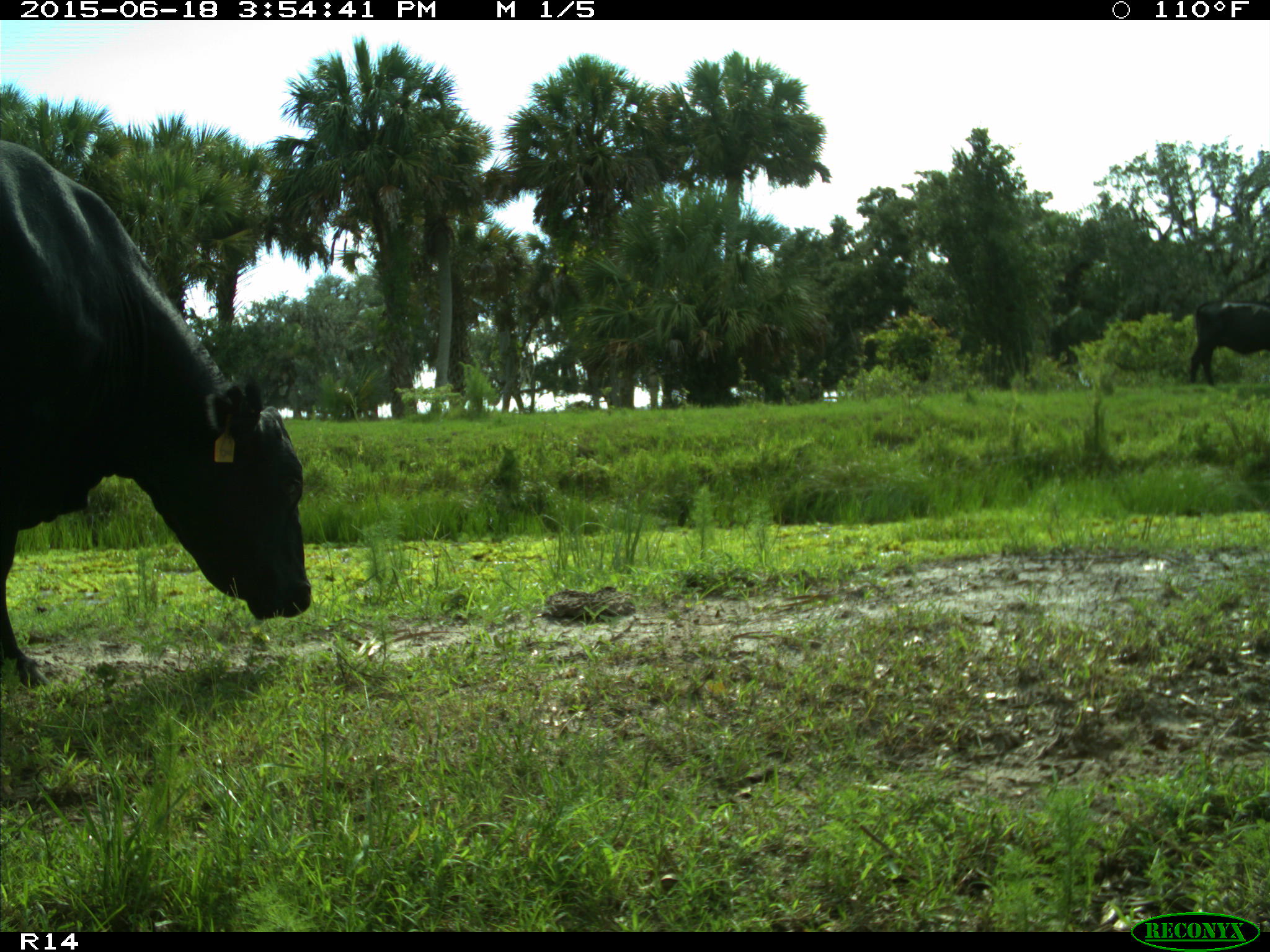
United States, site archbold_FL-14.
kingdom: Animalia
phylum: Chordata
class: Mammalia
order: Artiodactyla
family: Bovidae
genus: Bos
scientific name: Bos taurus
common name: domestic cow